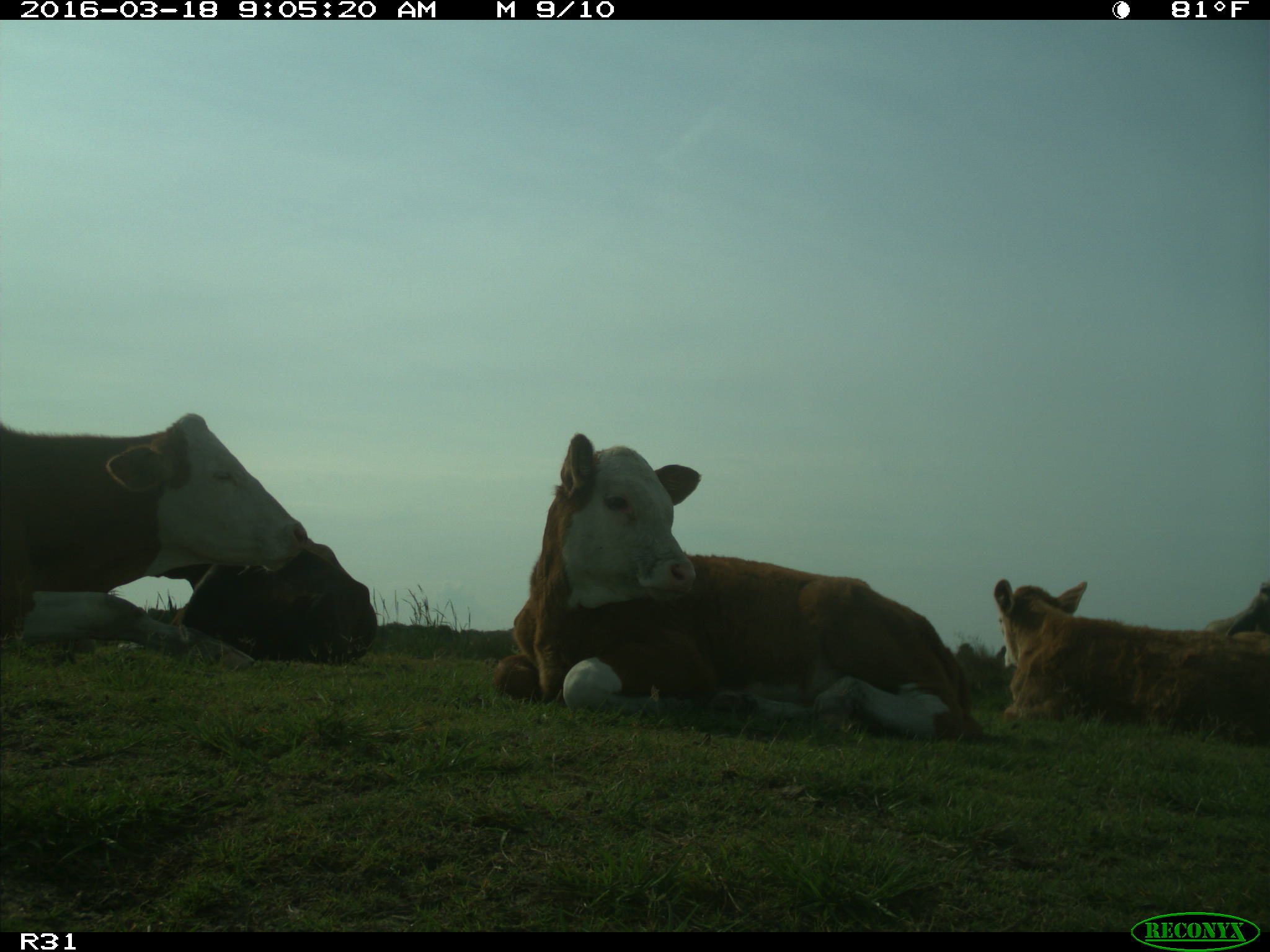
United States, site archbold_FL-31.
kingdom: Animalia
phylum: Chordata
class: Mammalia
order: Artiodactyla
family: Bovidae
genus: Bos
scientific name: Bos taurus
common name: domestic cow